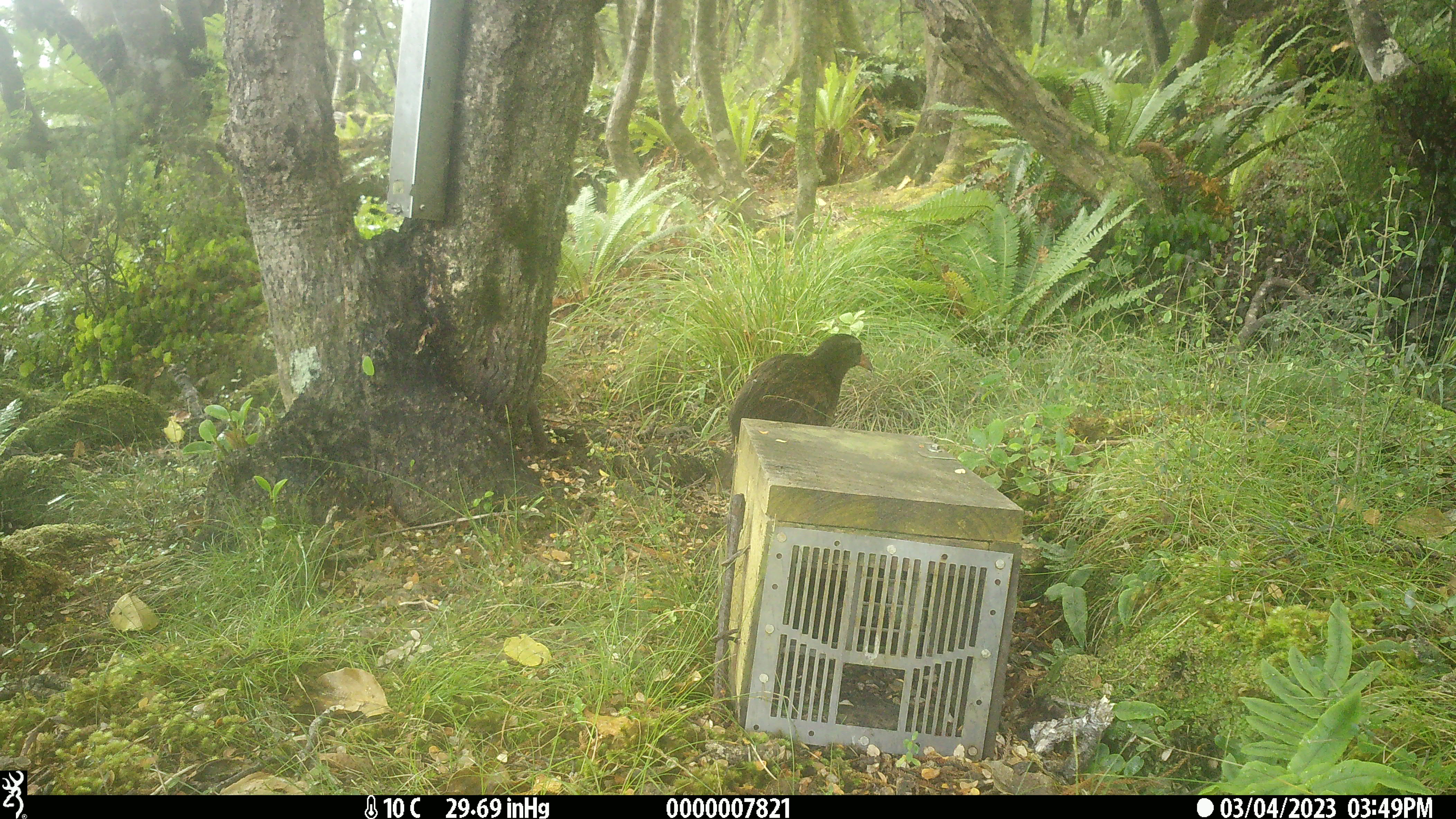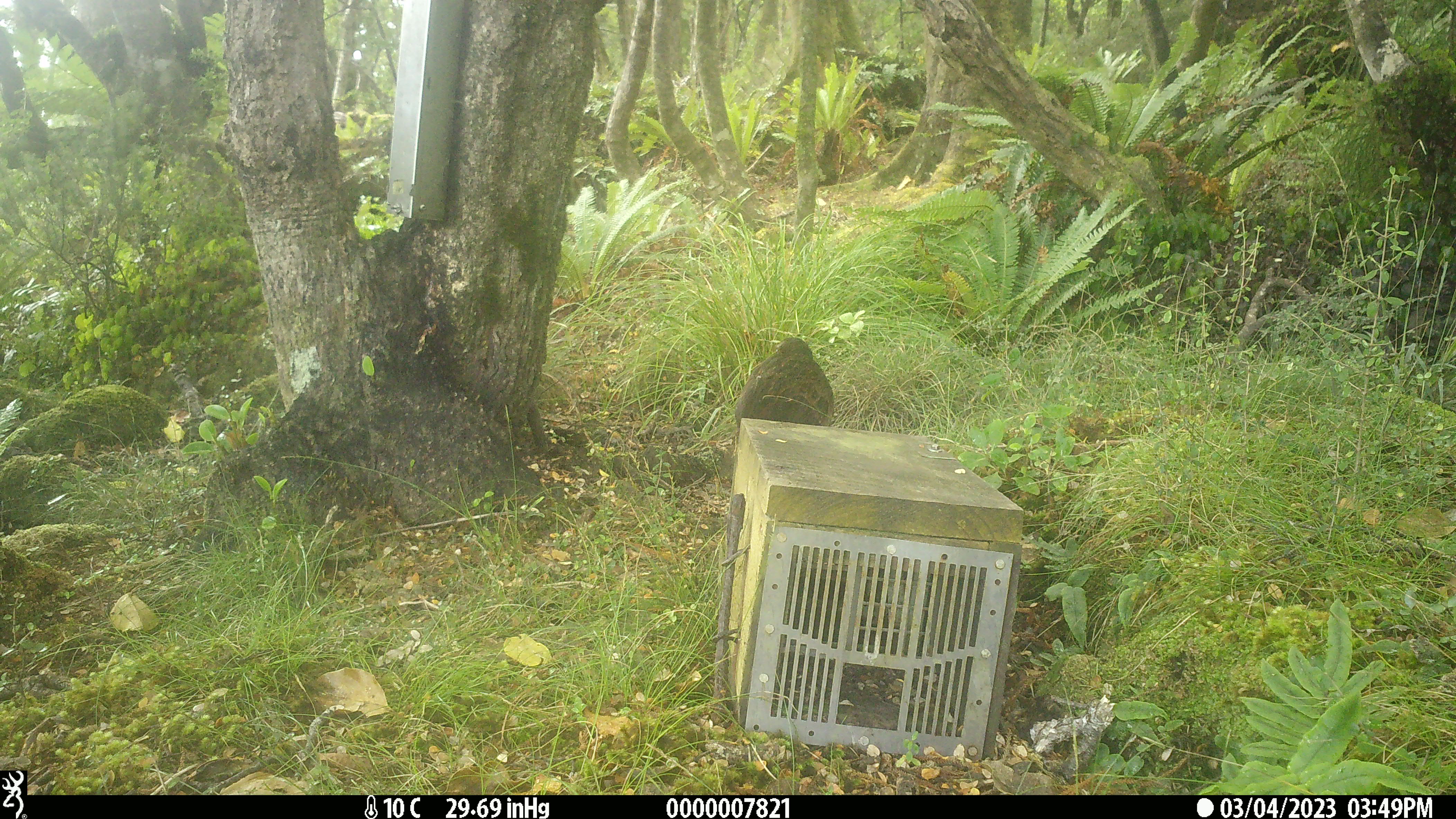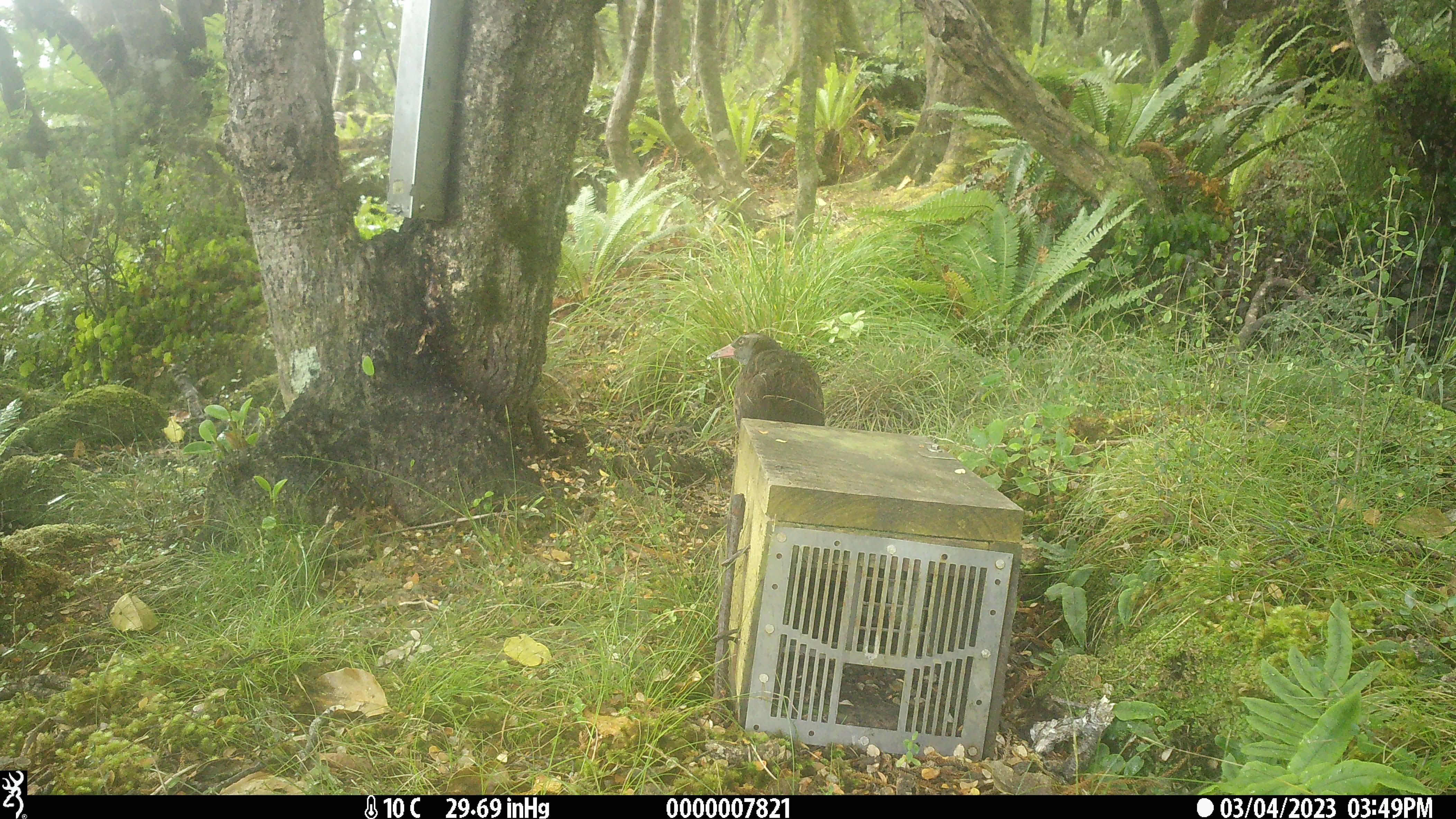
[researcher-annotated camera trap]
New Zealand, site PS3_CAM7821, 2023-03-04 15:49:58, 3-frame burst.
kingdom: Animalia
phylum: Chordata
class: Aves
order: Gruiformes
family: Rallidae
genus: Gallirallus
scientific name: Gallirallus australis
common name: weka